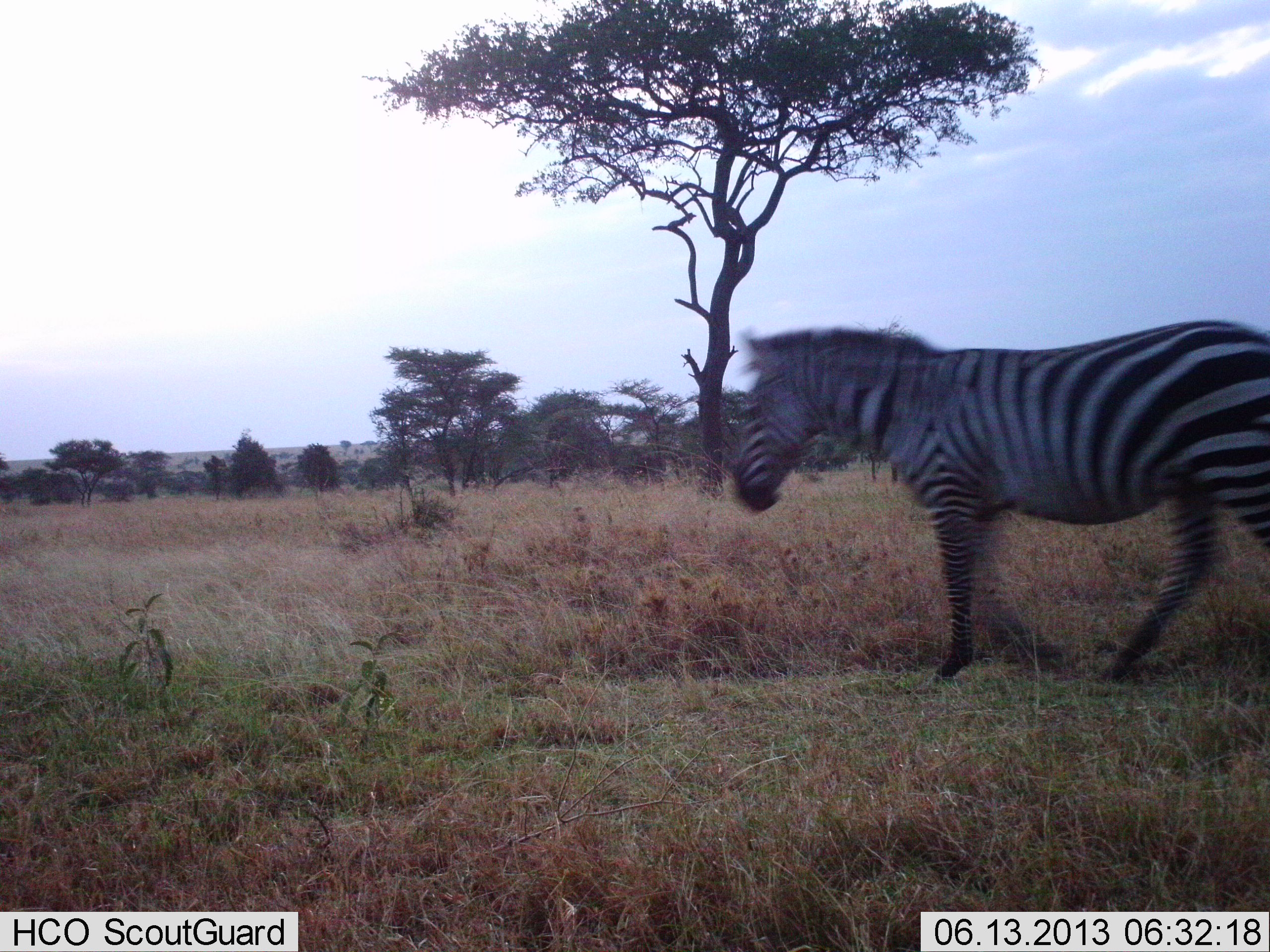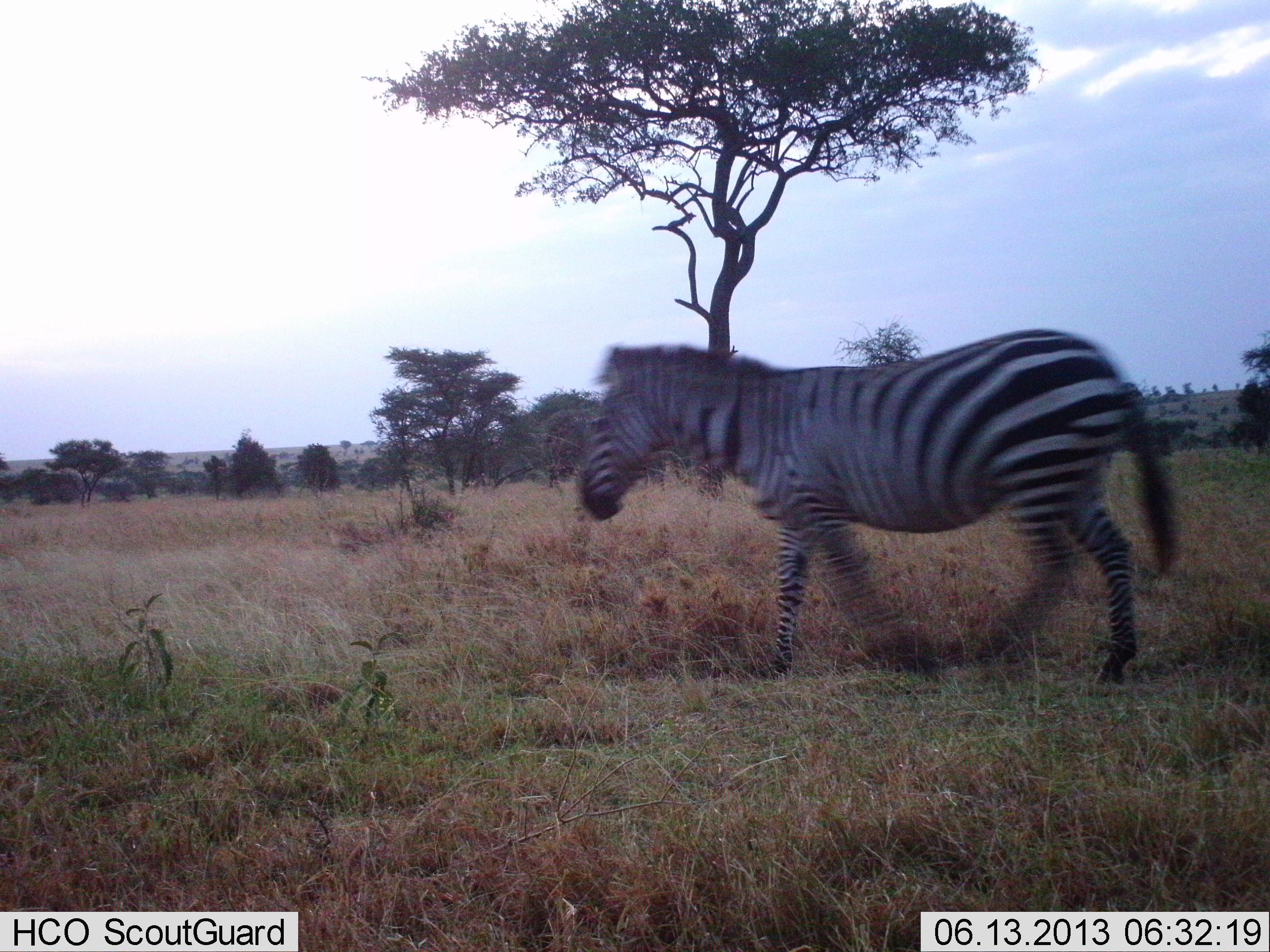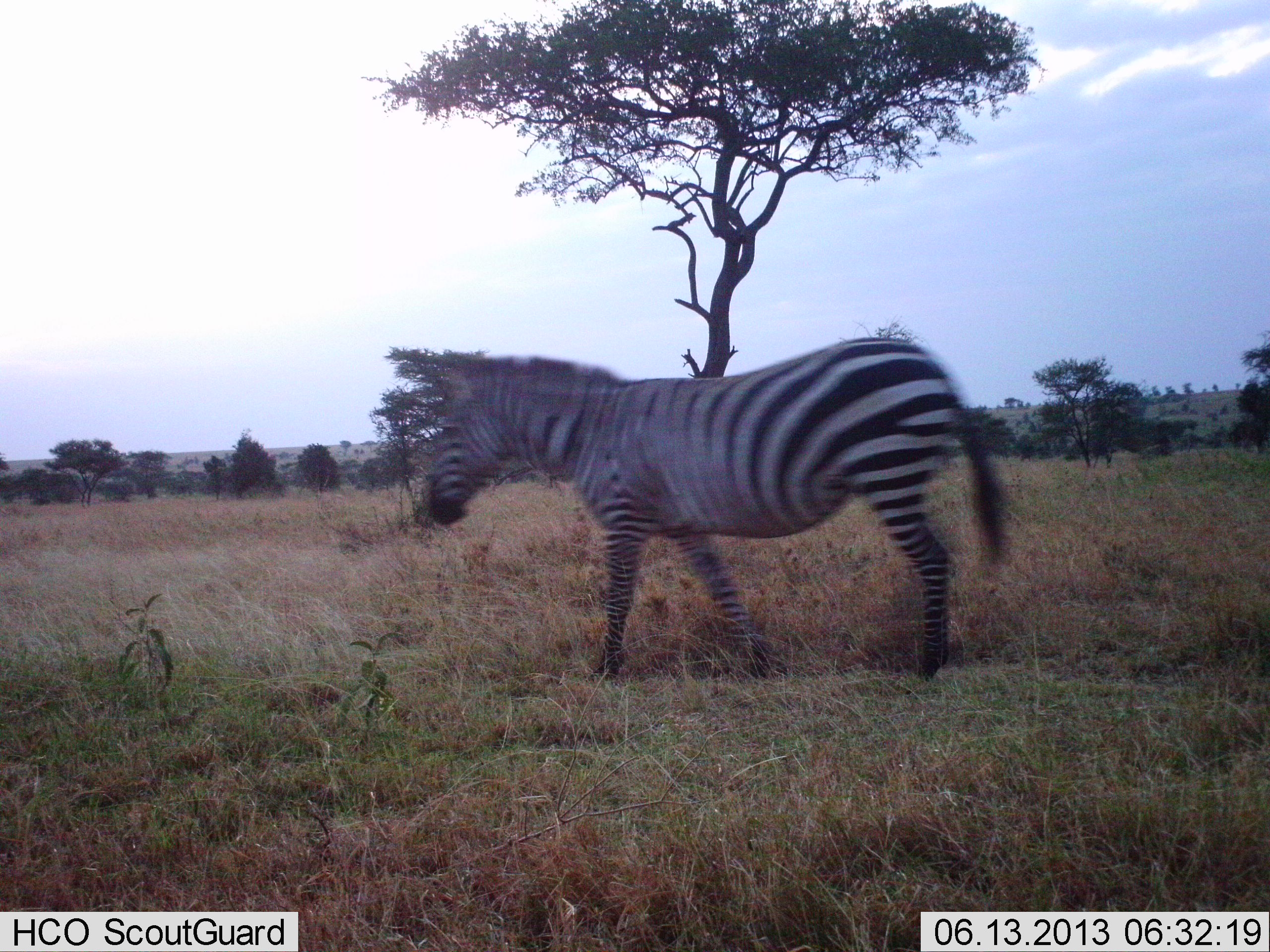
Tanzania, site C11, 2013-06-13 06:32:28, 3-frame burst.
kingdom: Animalia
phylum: Chordata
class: Mammalia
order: Perissodactyla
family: Equidae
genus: Equus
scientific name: Equus quagga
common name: plains zebra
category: zebra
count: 1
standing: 5%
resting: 0%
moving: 95%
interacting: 0%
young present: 0%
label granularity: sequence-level